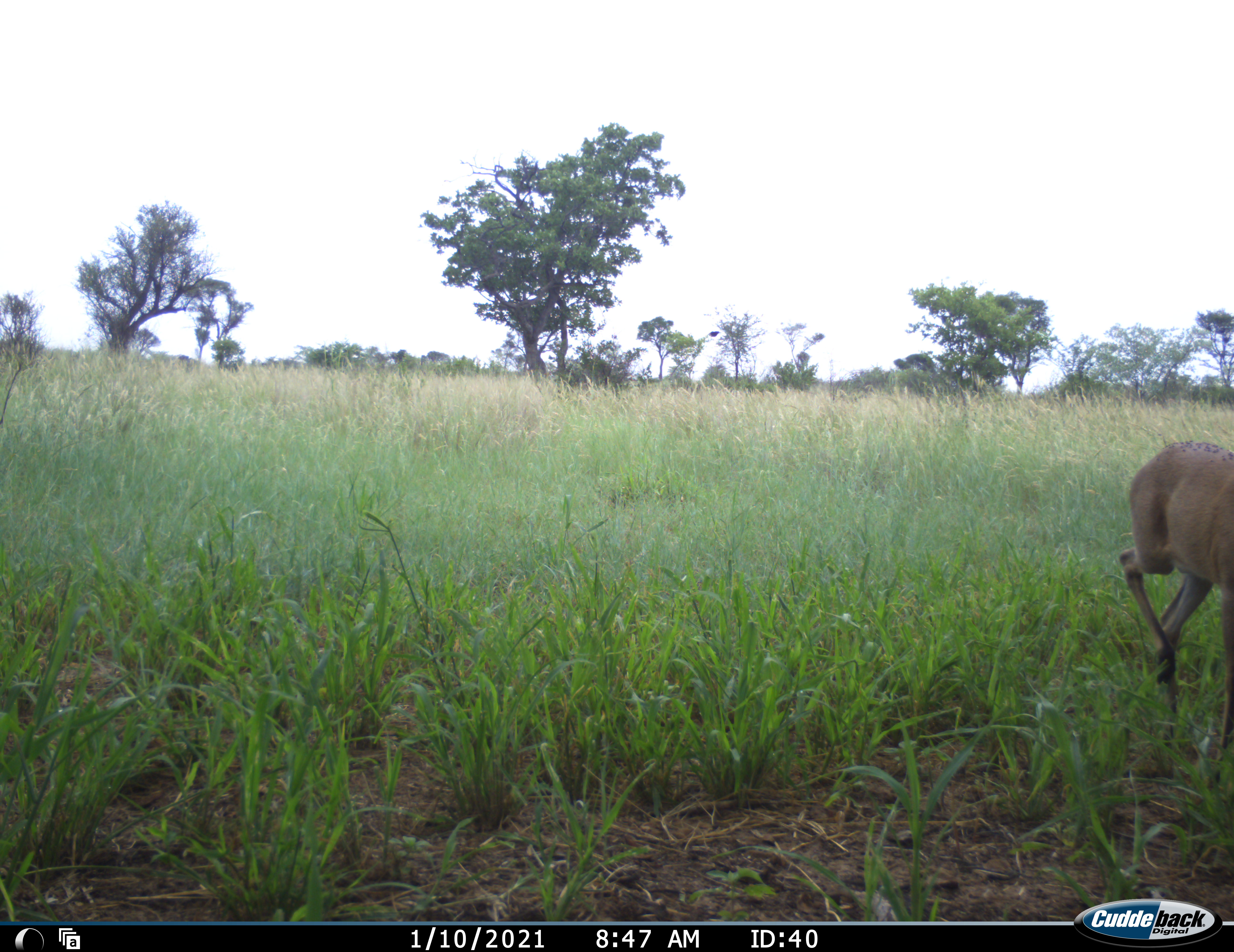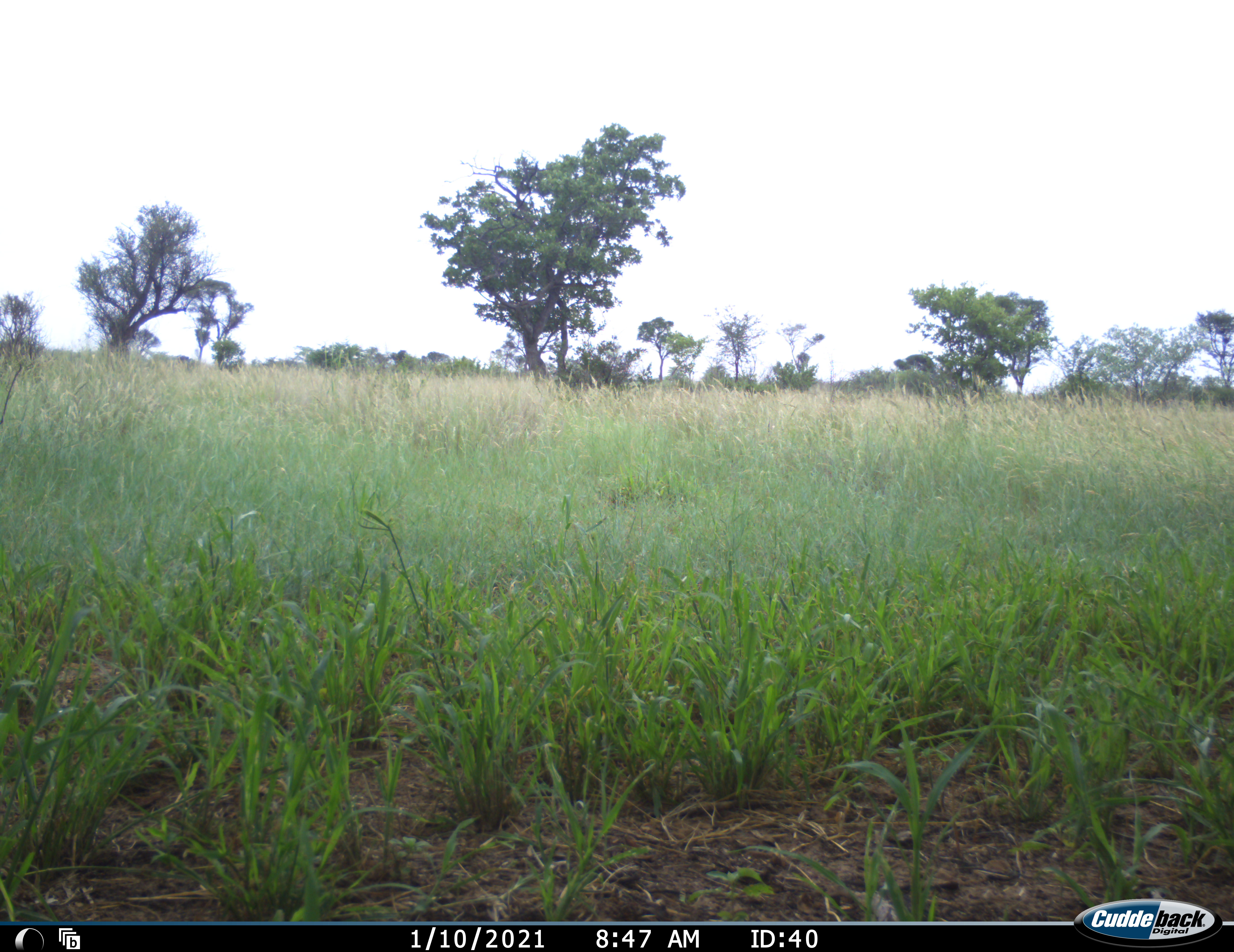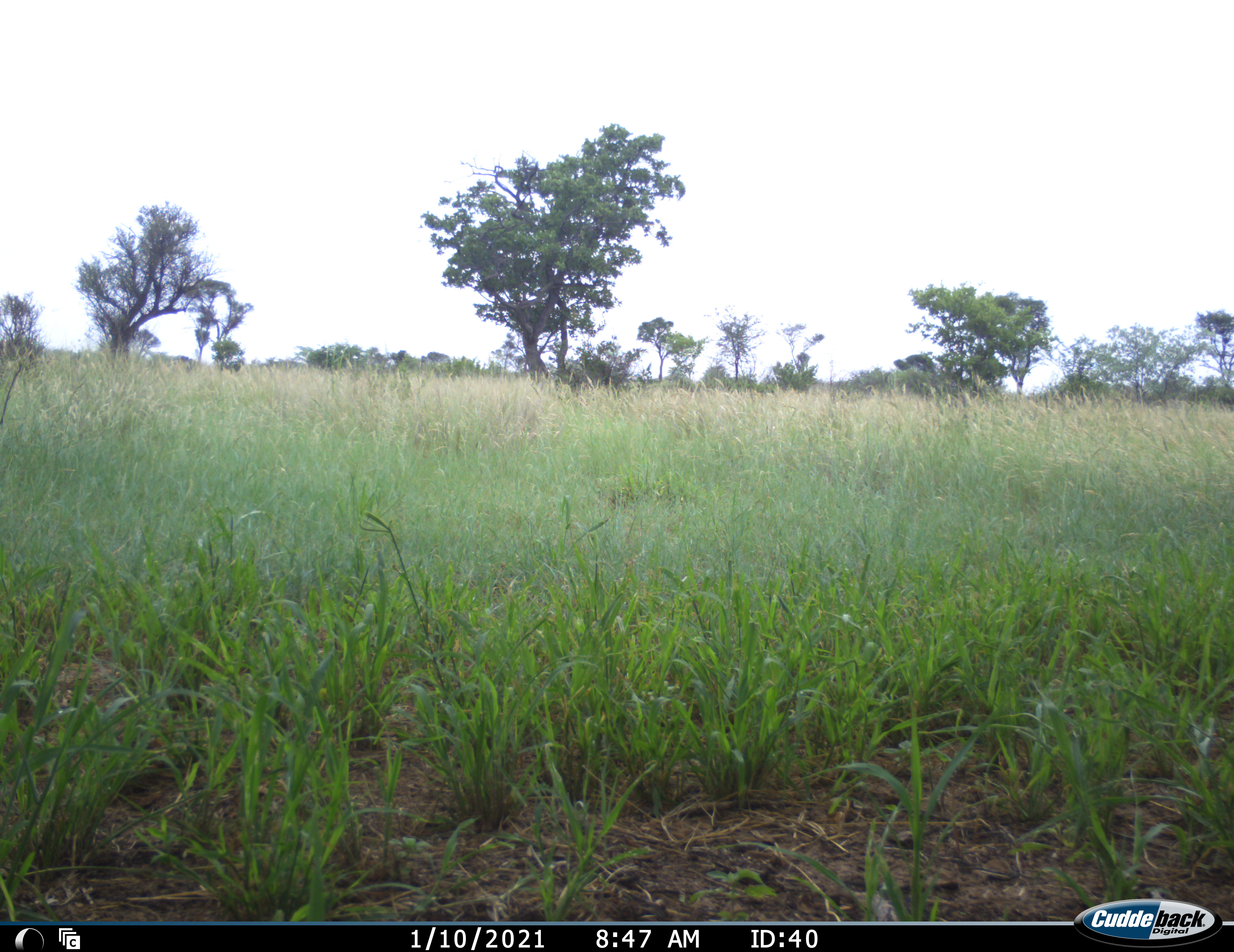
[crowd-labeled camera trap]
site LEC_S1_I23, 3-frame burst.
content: unidentified animal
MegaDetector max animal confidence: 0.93